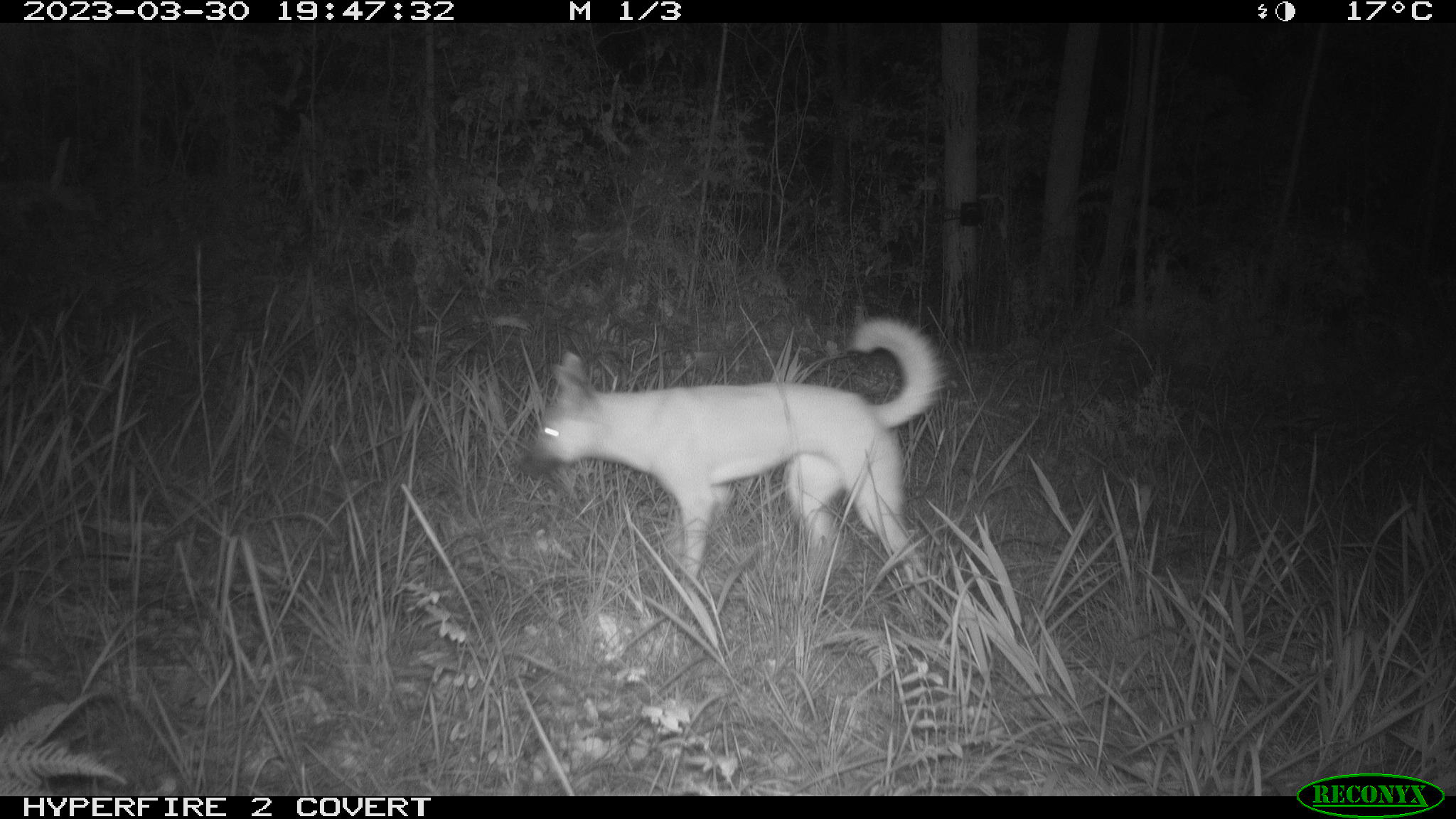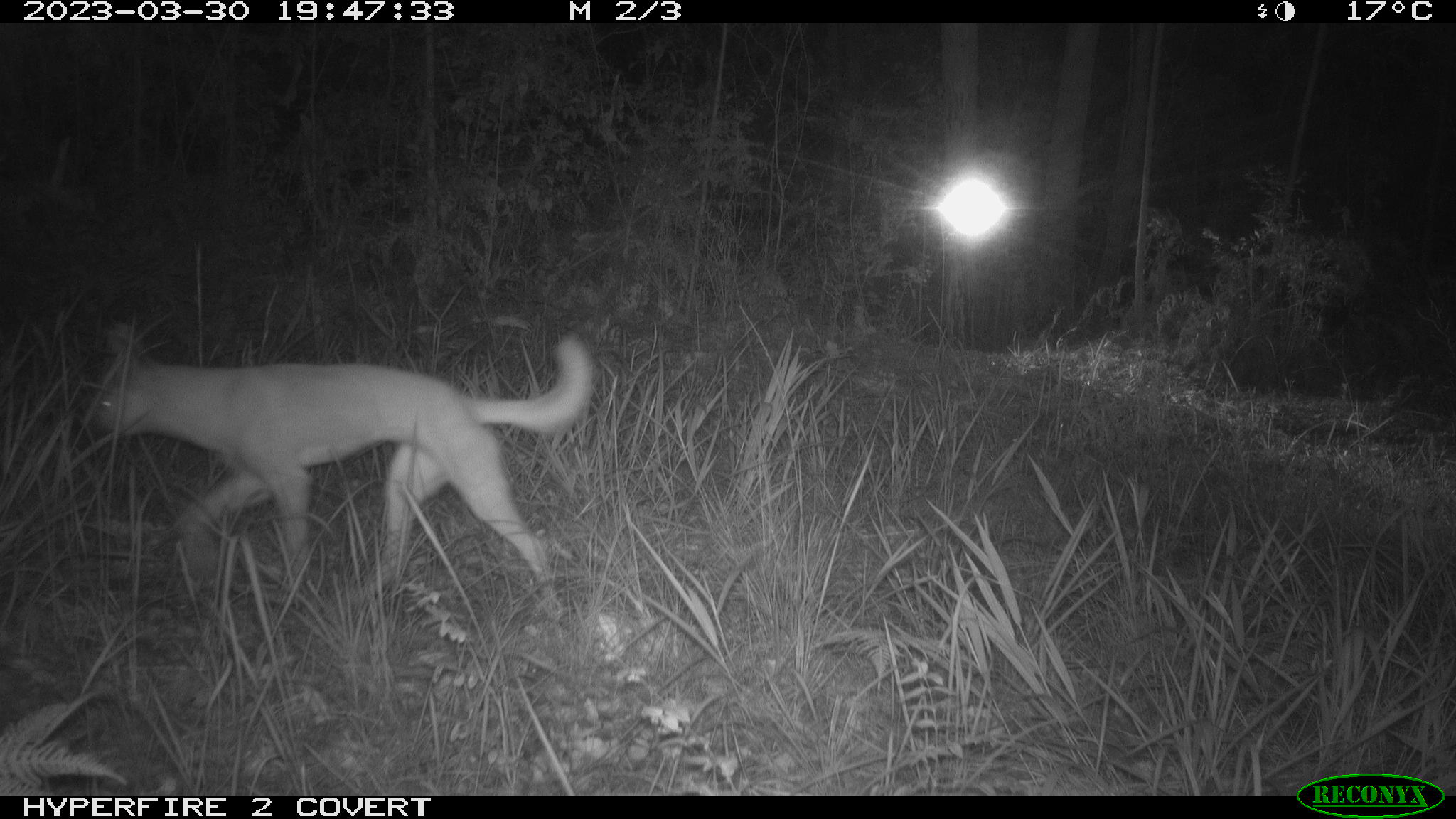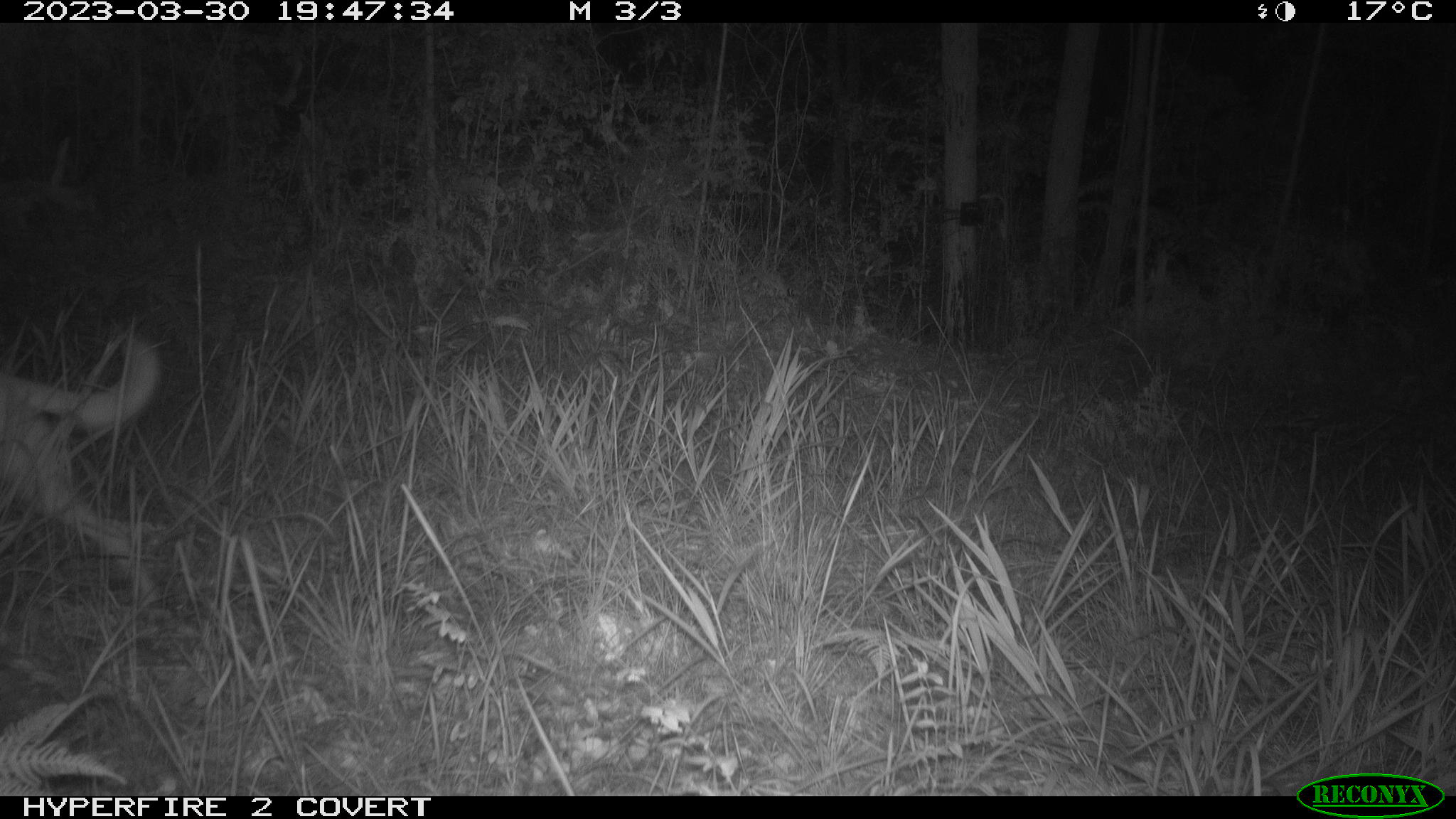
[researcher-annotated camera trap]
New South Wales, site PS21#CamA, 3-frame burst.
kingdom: Animalia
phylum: Chordata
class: Mammalia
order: Carnivora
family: Canidae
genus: Canis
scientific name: Canis familiaris dingo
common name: dingo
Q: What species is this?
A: Dingo (Canis familiaris dingo).